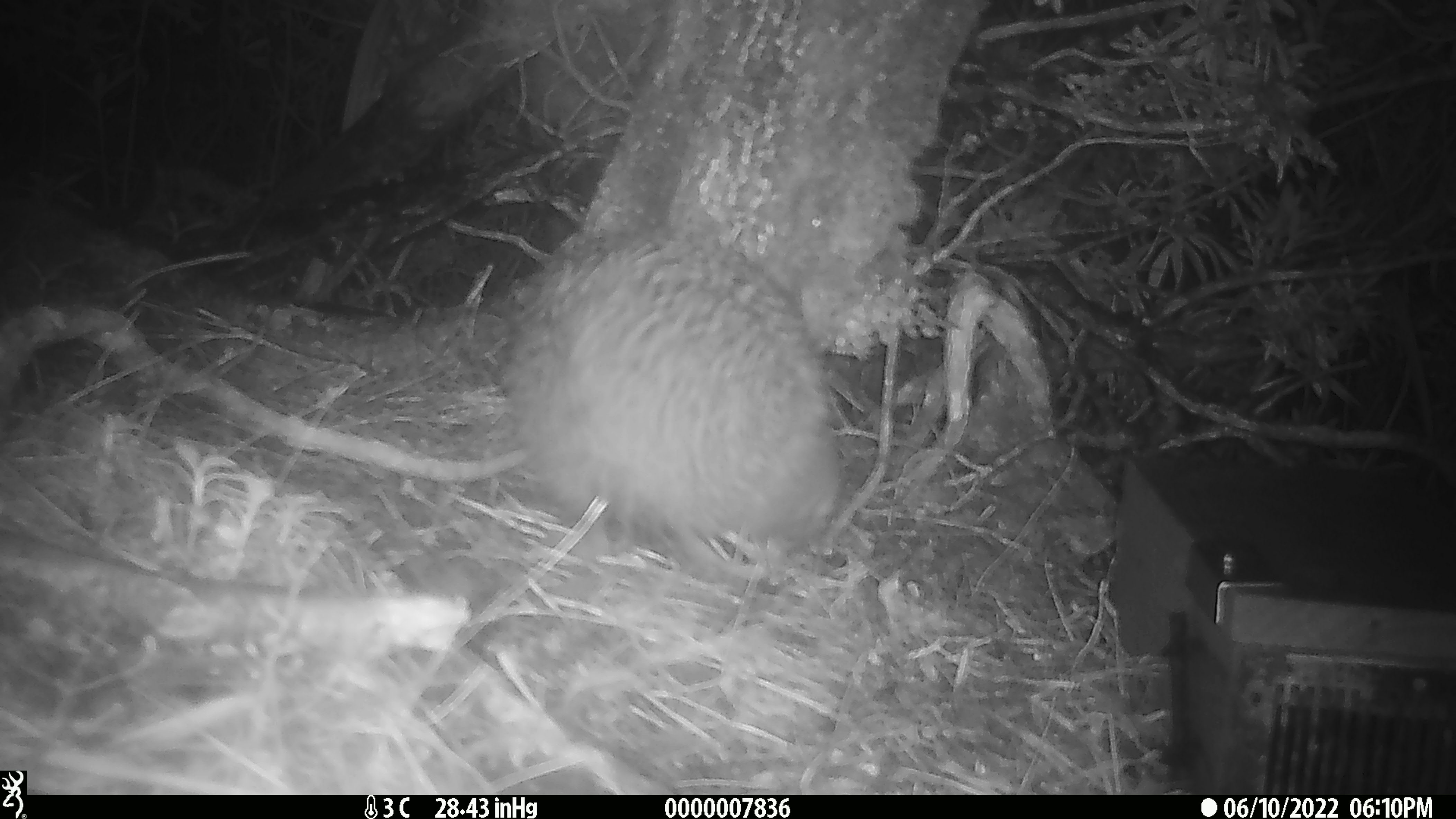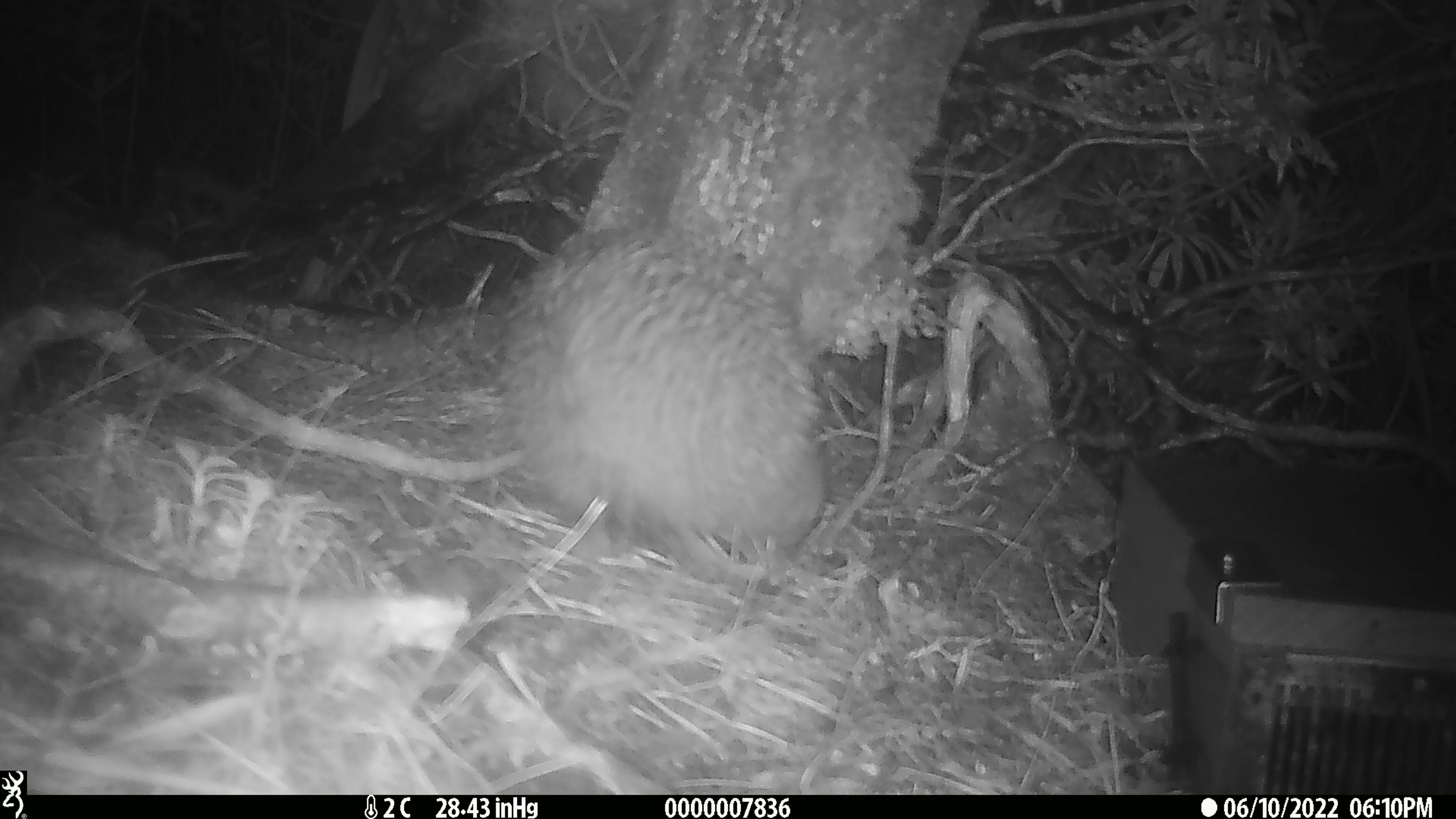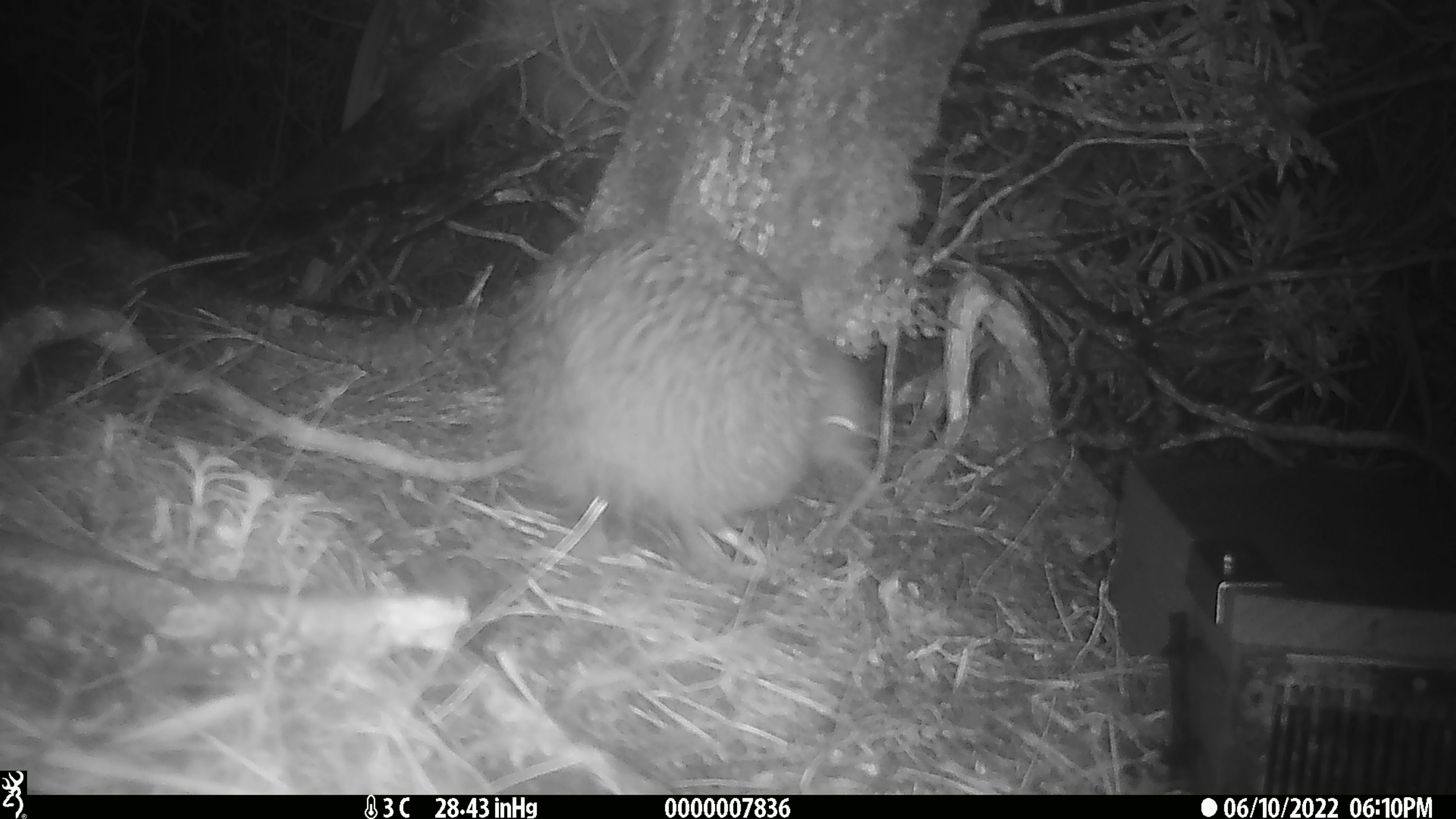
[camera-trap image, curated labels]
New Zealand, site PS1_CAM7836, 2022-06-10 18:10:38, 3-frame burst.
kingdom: Animalia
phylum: Chordata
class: Aves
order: Apterygiformes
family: Apterygidae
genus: Apteryx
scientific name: Apteryx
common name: kiwi